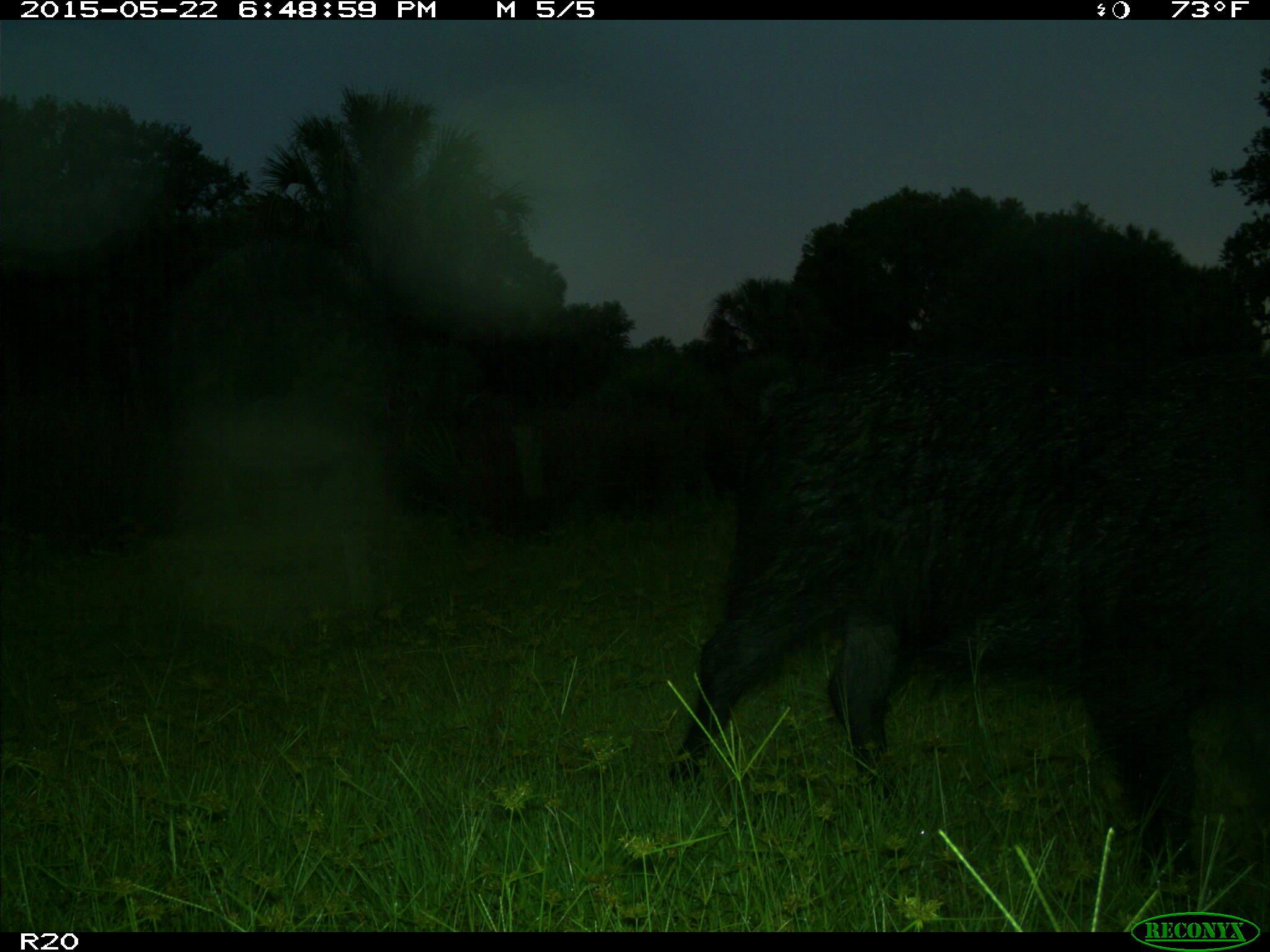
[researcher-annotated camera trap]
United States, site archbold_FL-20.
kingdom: Animalia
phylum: Chordata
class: Mammalia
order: Artiodactyla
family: Suidae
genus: Sus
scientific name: Sus scrofa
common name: wild boar